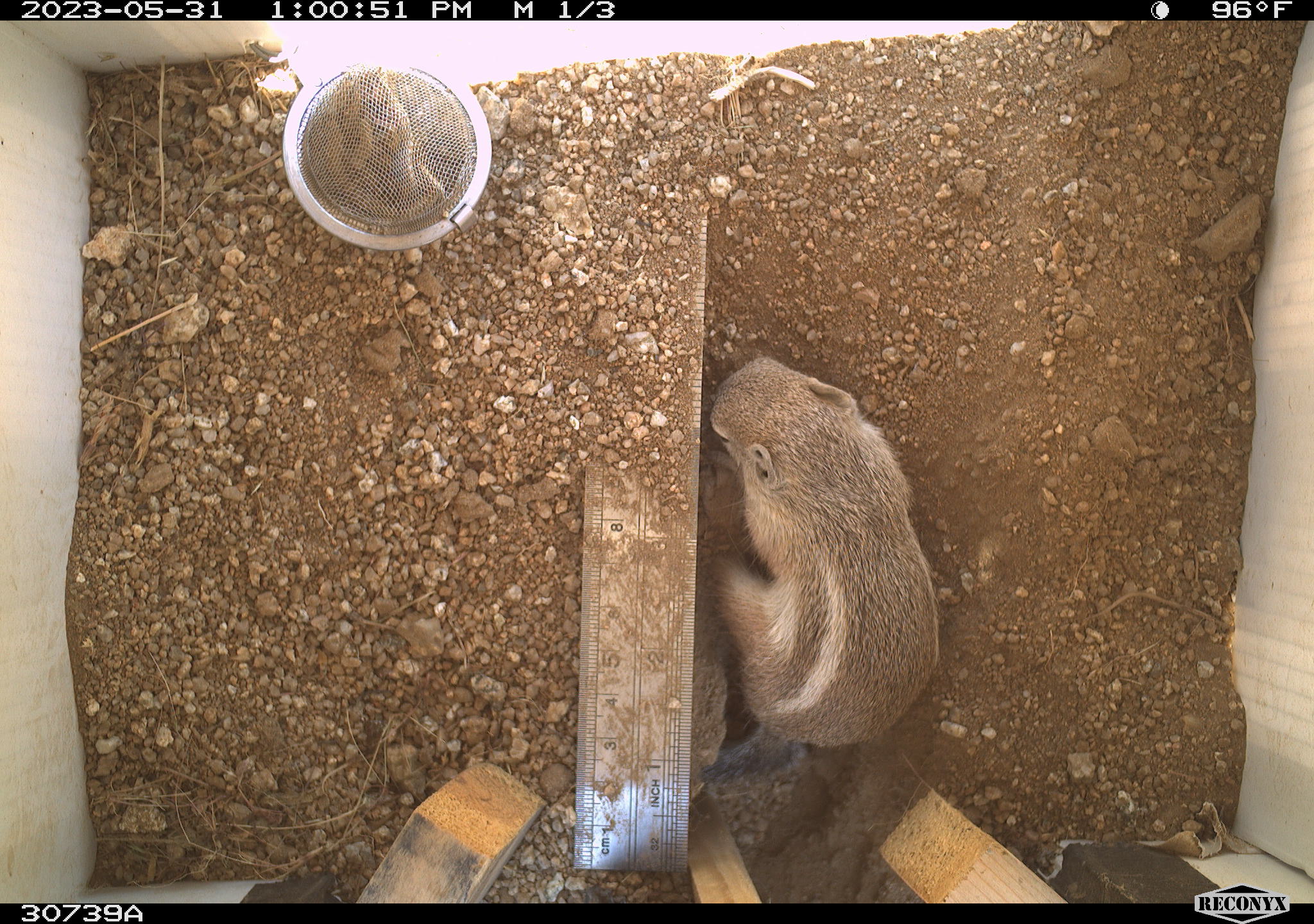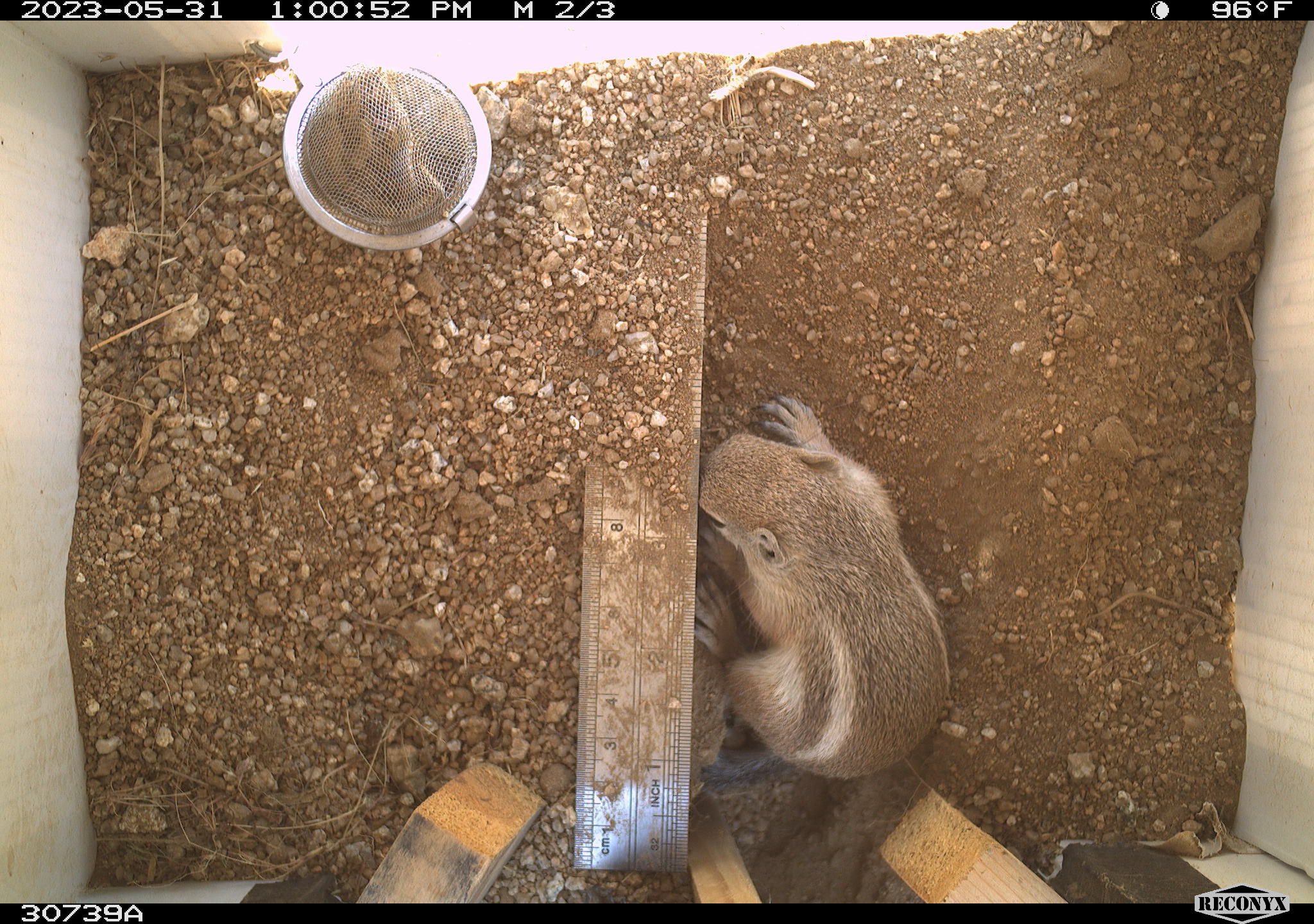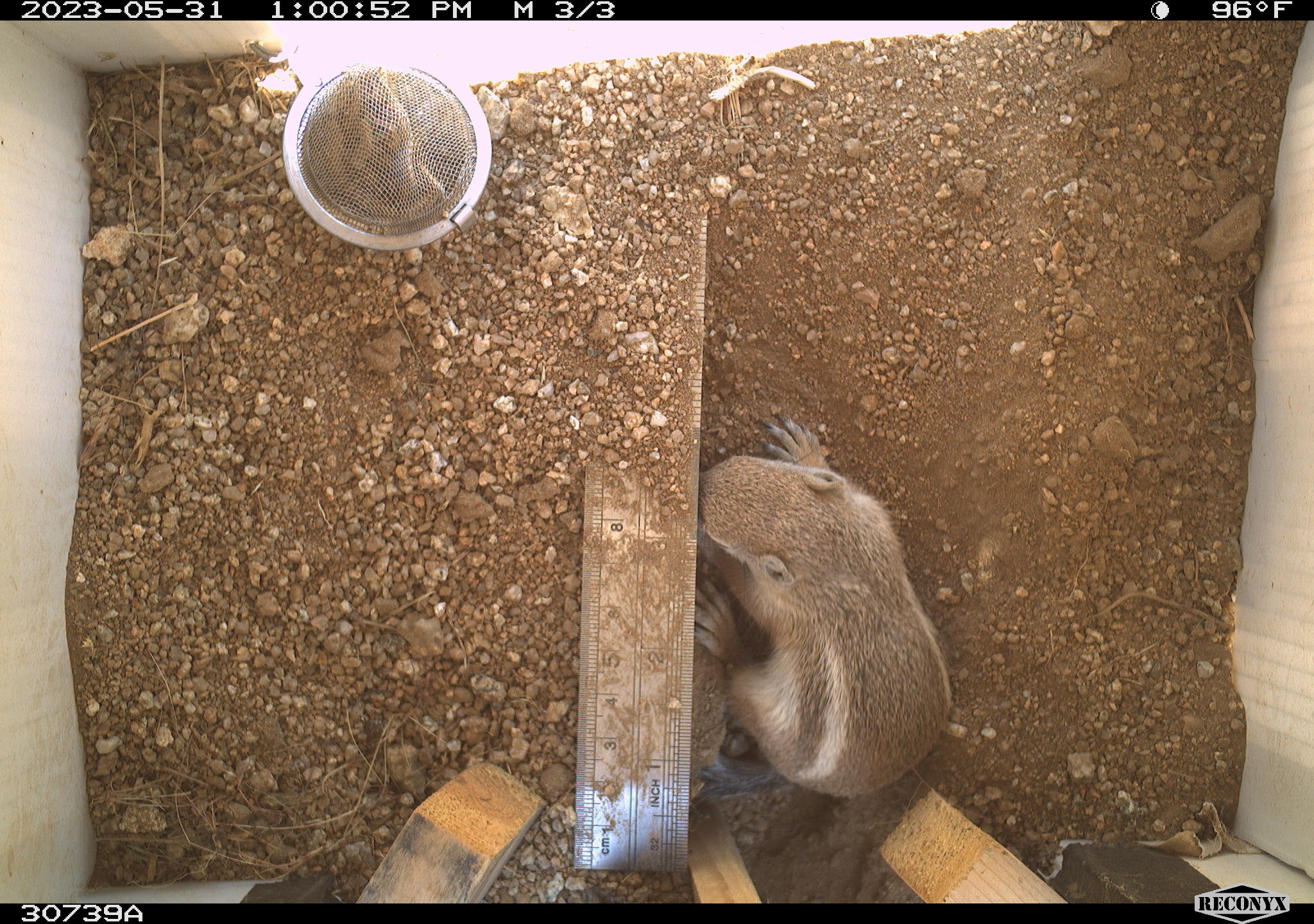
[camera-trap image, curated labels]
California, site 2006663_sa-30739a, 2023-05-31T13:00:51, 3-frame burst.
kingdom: Animalia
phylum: Chordata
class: Mammalia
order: Rodentia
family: Sciuridae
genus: Ammospermophilus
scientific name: Ammospermophilus leucurus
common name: white-tailed antelope squirrel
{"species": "white-tailed antelope squirrel (Ammospermophilus leucurus)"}